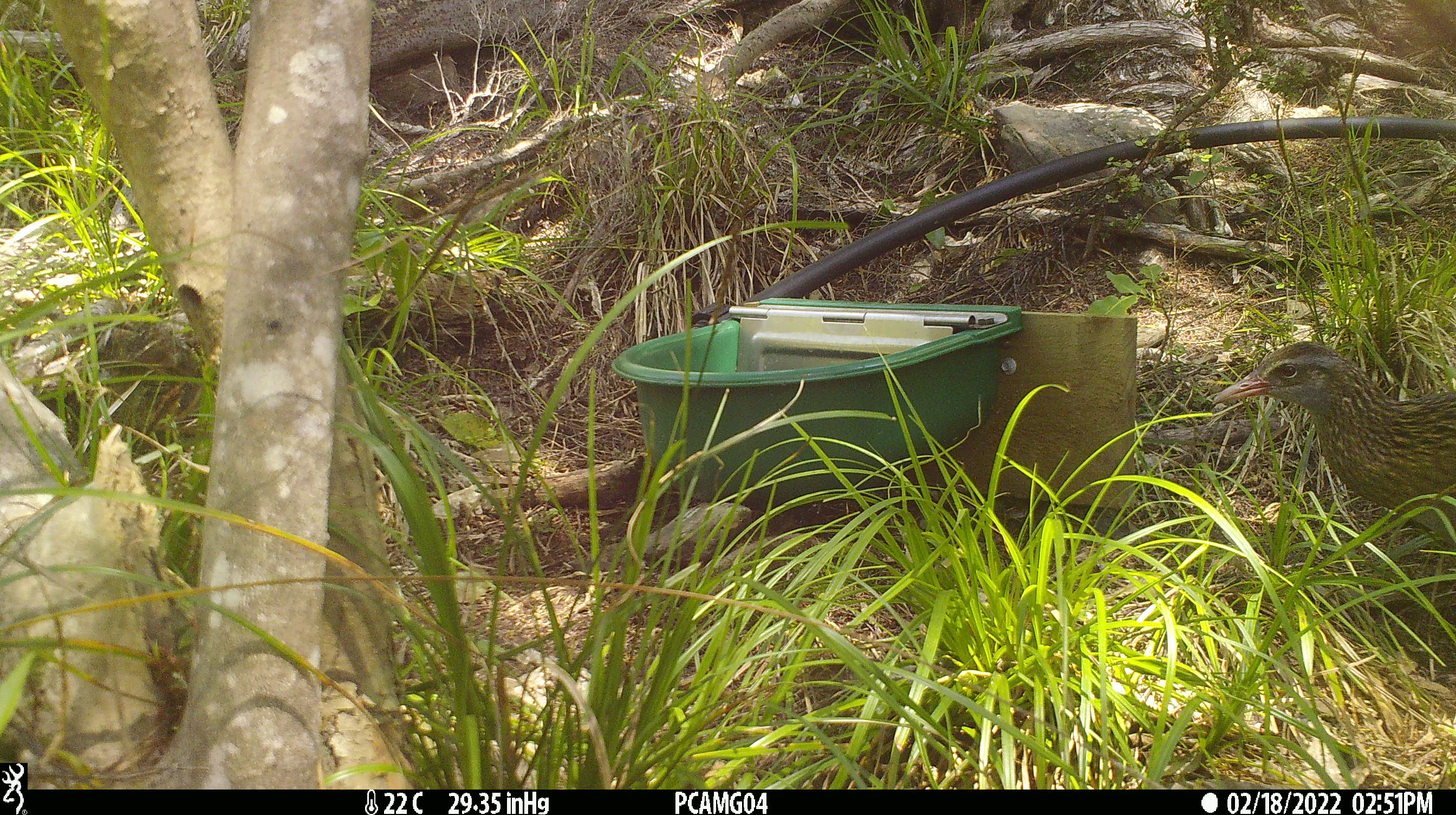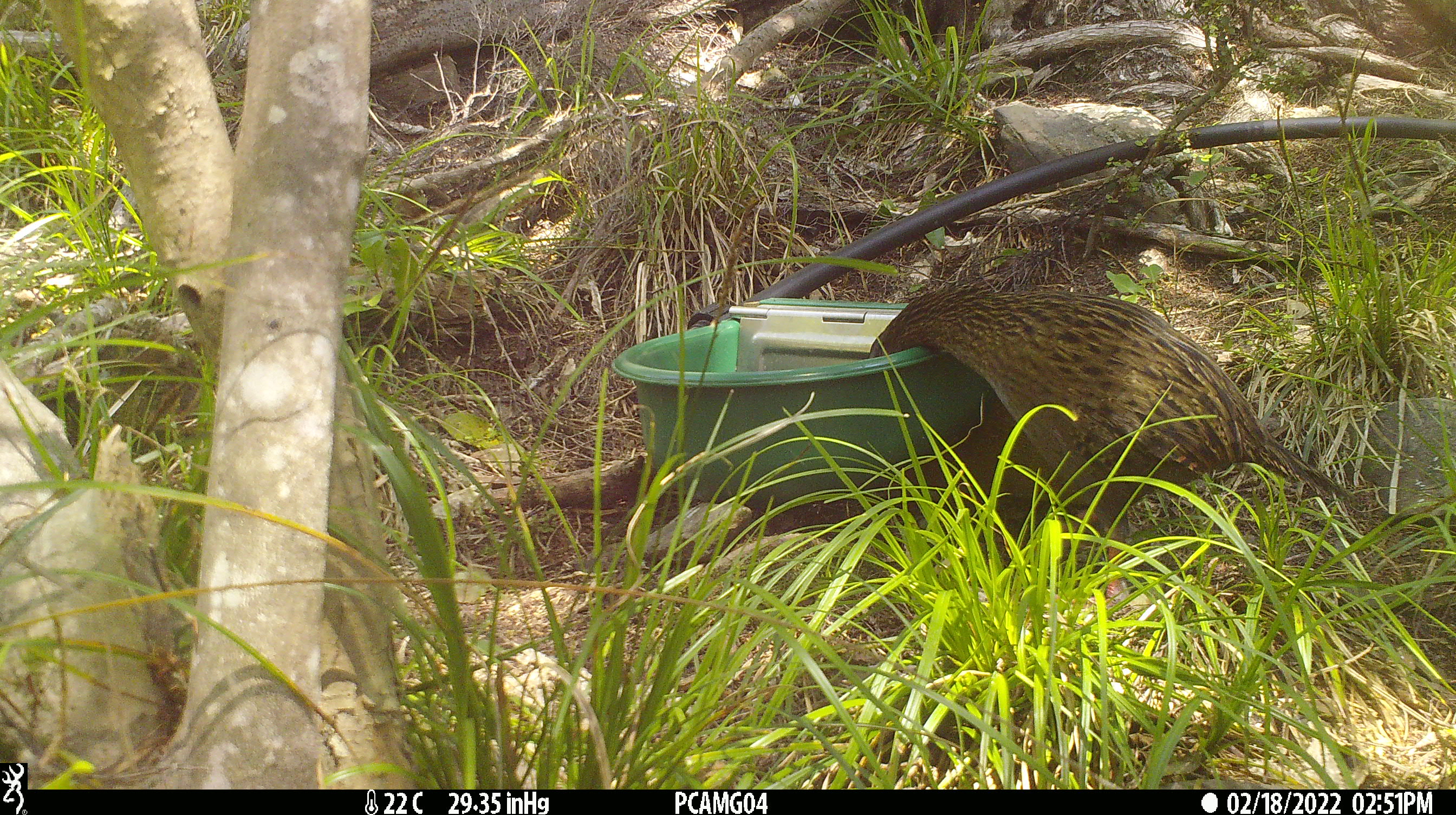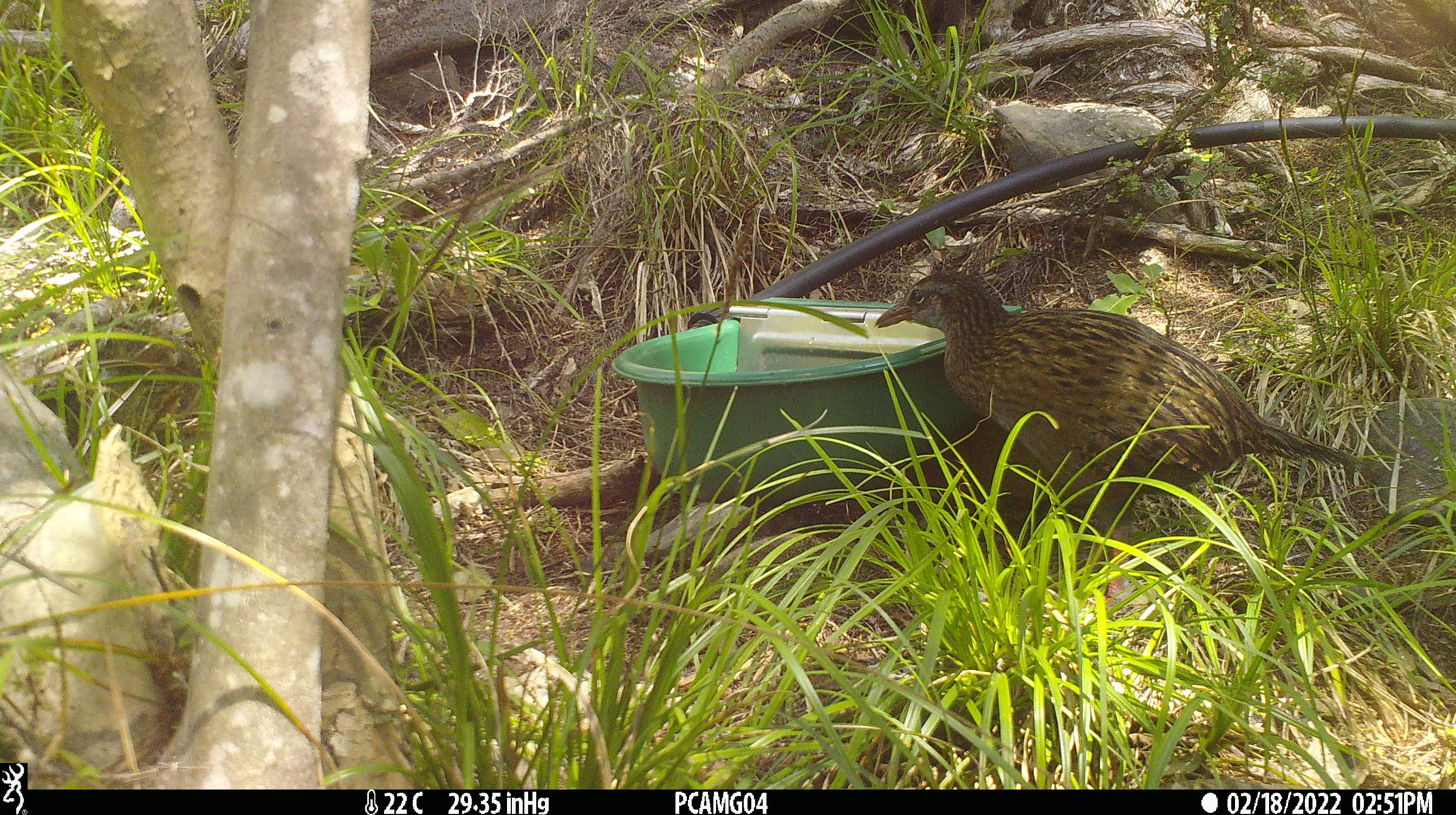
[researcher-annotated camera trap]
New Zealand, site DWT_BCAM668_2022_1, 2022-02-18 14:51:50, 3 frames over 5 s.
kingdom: Animalia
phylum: Chordata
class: Aves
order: Gruiformes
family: Rallidae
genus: Gallirallus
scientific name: Gallirallus australis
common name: weka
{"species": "weka (Gallirallus australis)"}